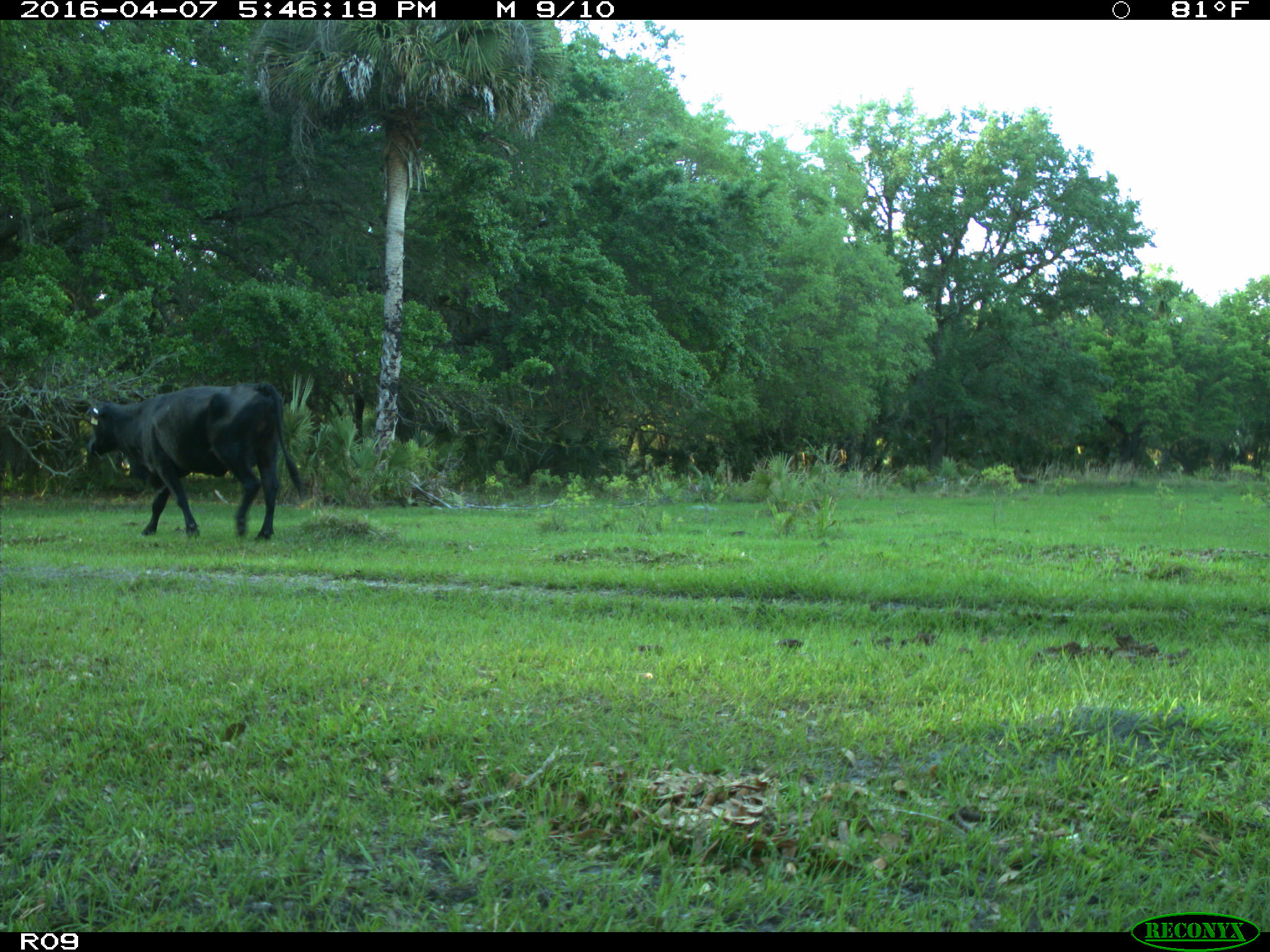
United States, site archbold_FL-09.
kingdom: Animalia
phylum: Chordata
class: Mammalia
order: Artiodactyla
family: Bovidae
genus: Bos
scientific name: Bos taurus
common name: domestic cow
Bos taurus (domestic cow).